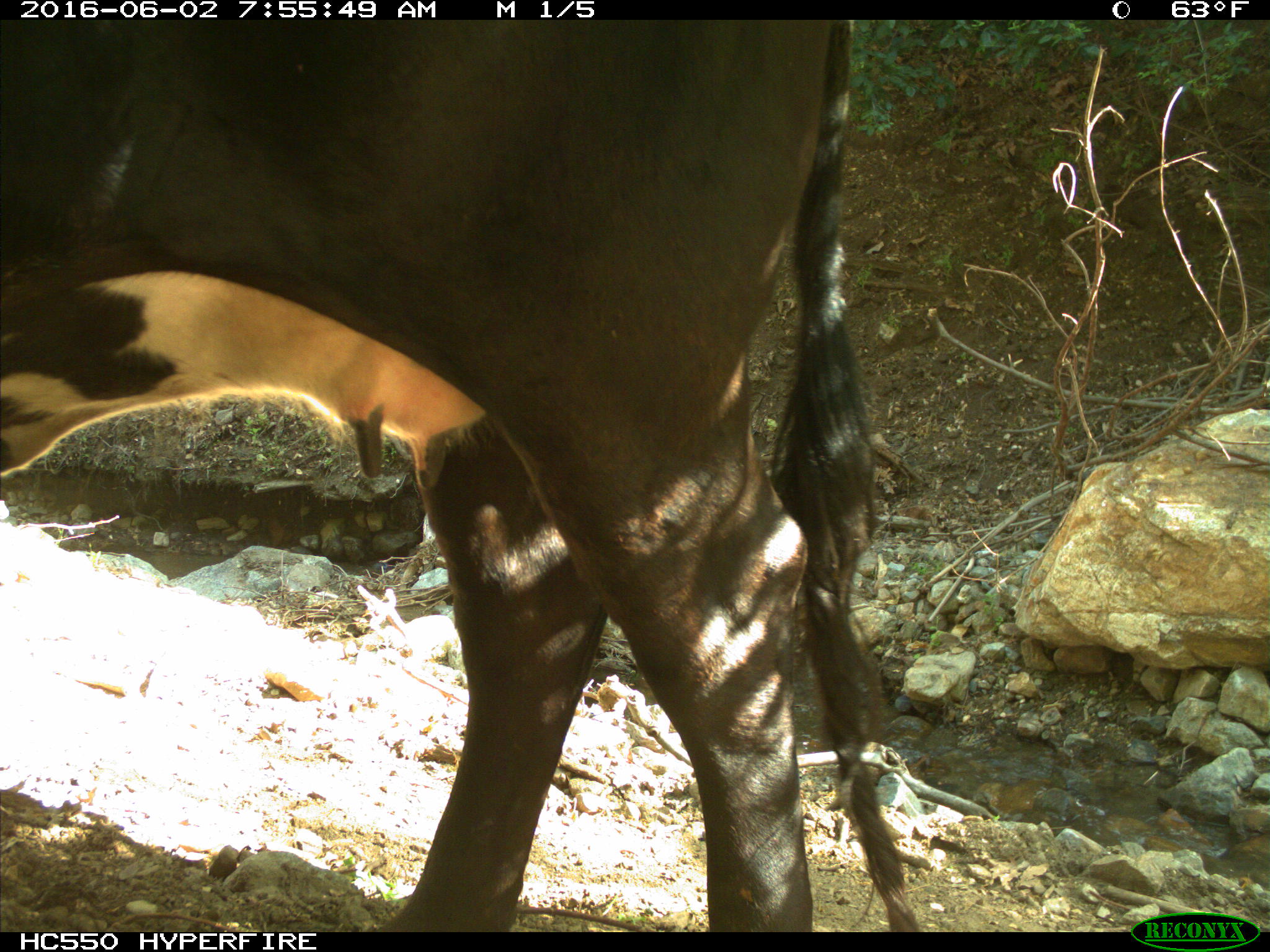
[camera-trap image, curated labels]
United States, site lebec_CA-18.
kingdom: Animalia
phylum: Chordata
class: Mammalia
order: Artiodactyla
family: Bovidae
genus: Bos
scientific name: Bos taurus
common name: domestic cow